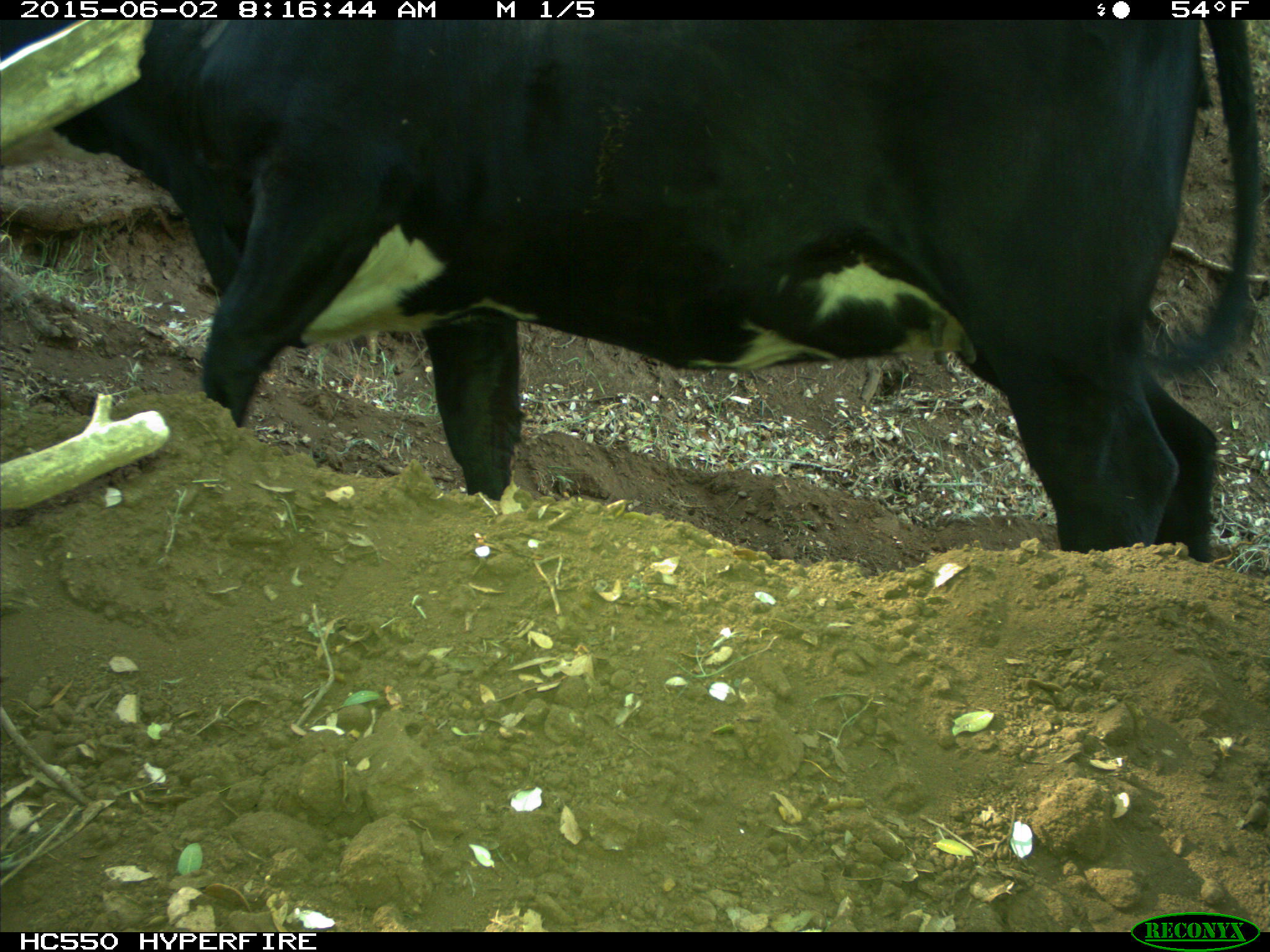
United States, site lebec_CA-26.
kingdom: Animalia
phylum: Chordata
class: Mammalia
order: Artiodactyla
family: Bovidae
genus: Bos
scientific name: Bos taurus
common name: domestic cow